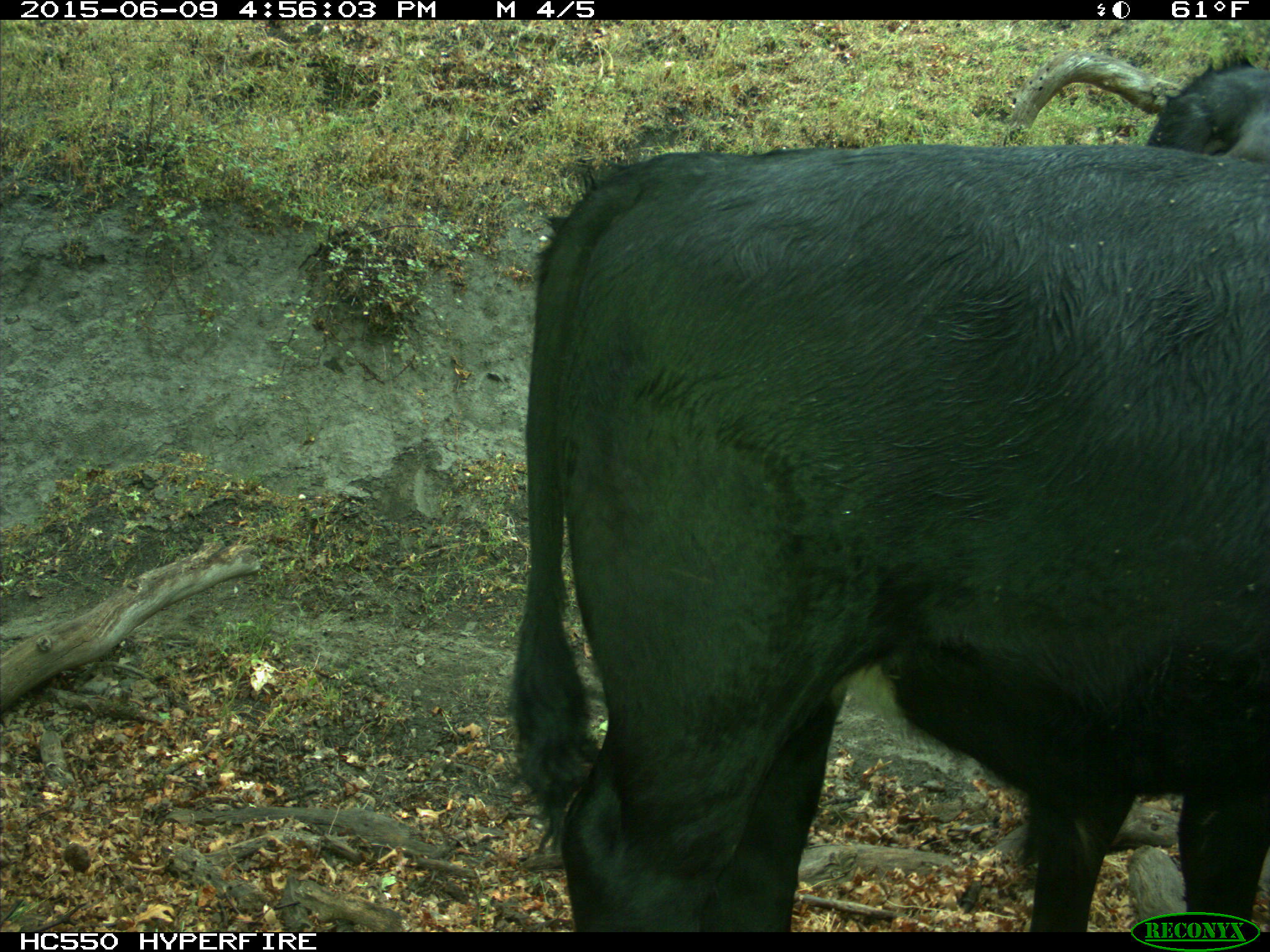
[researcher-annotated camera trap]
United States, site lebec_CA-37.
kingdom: Animalia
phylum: Chordata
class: Mammalia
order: Artiodactyla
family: Bovidae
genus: Bos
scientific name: Bos taurus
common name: domestic cow